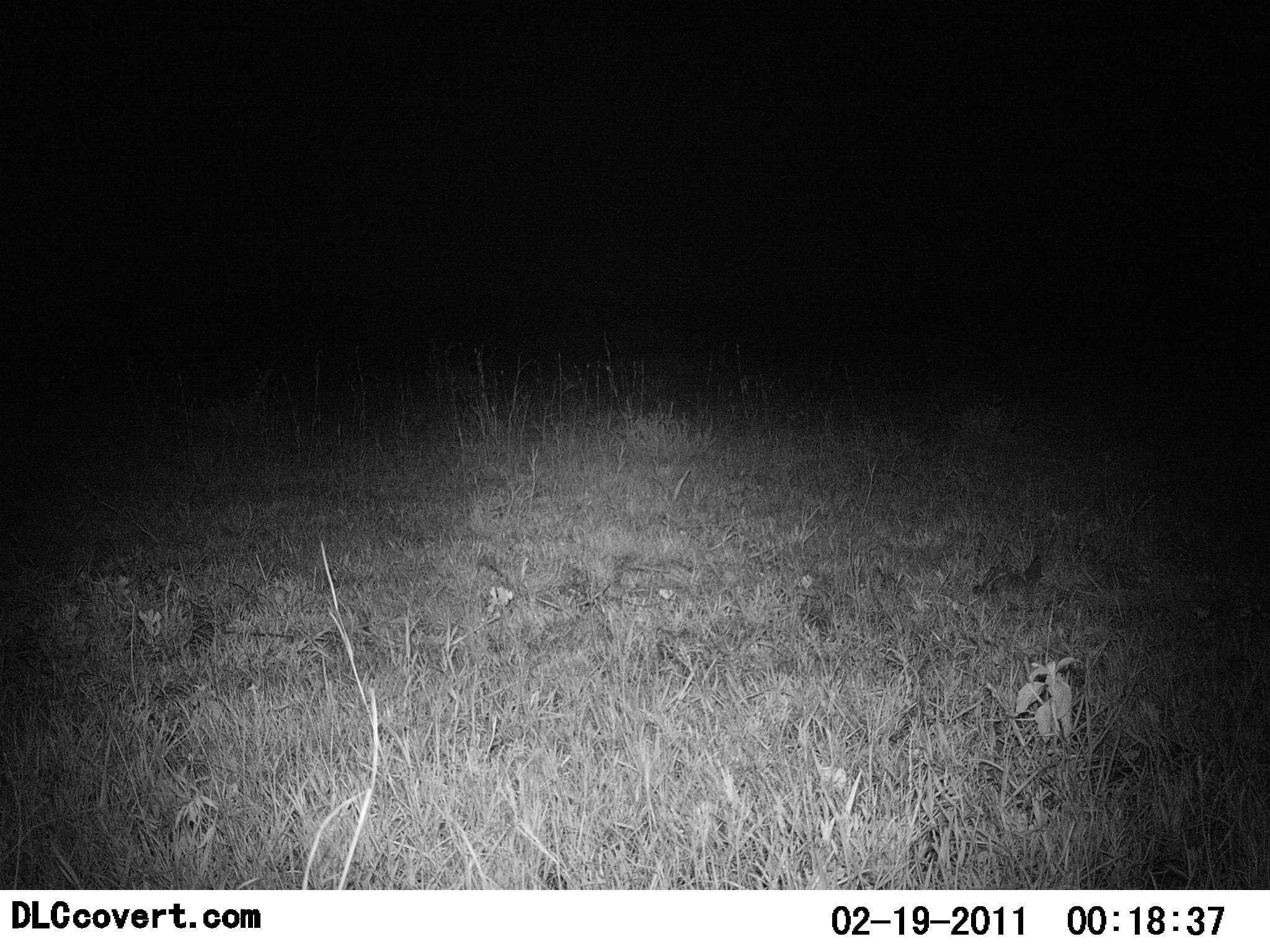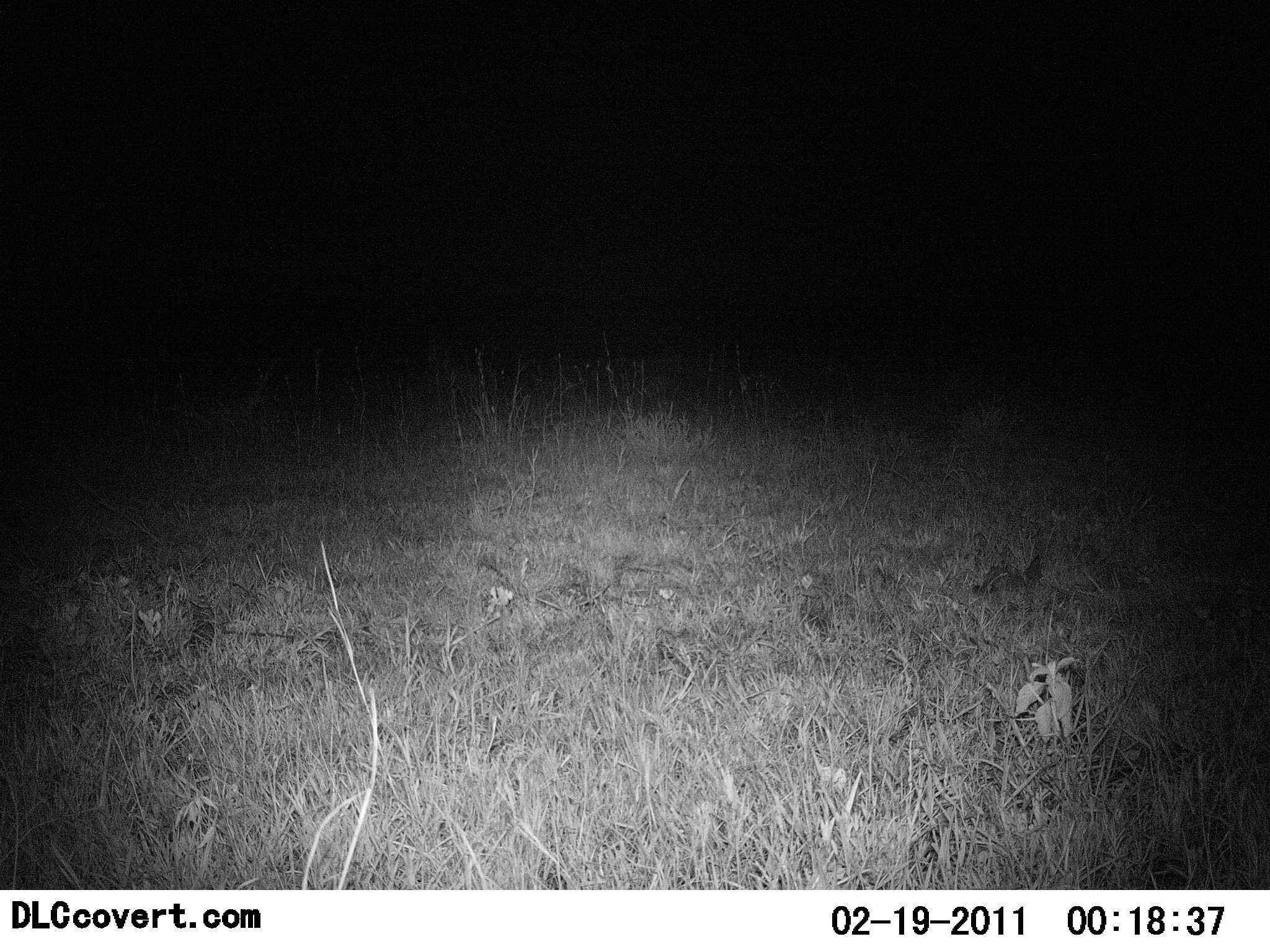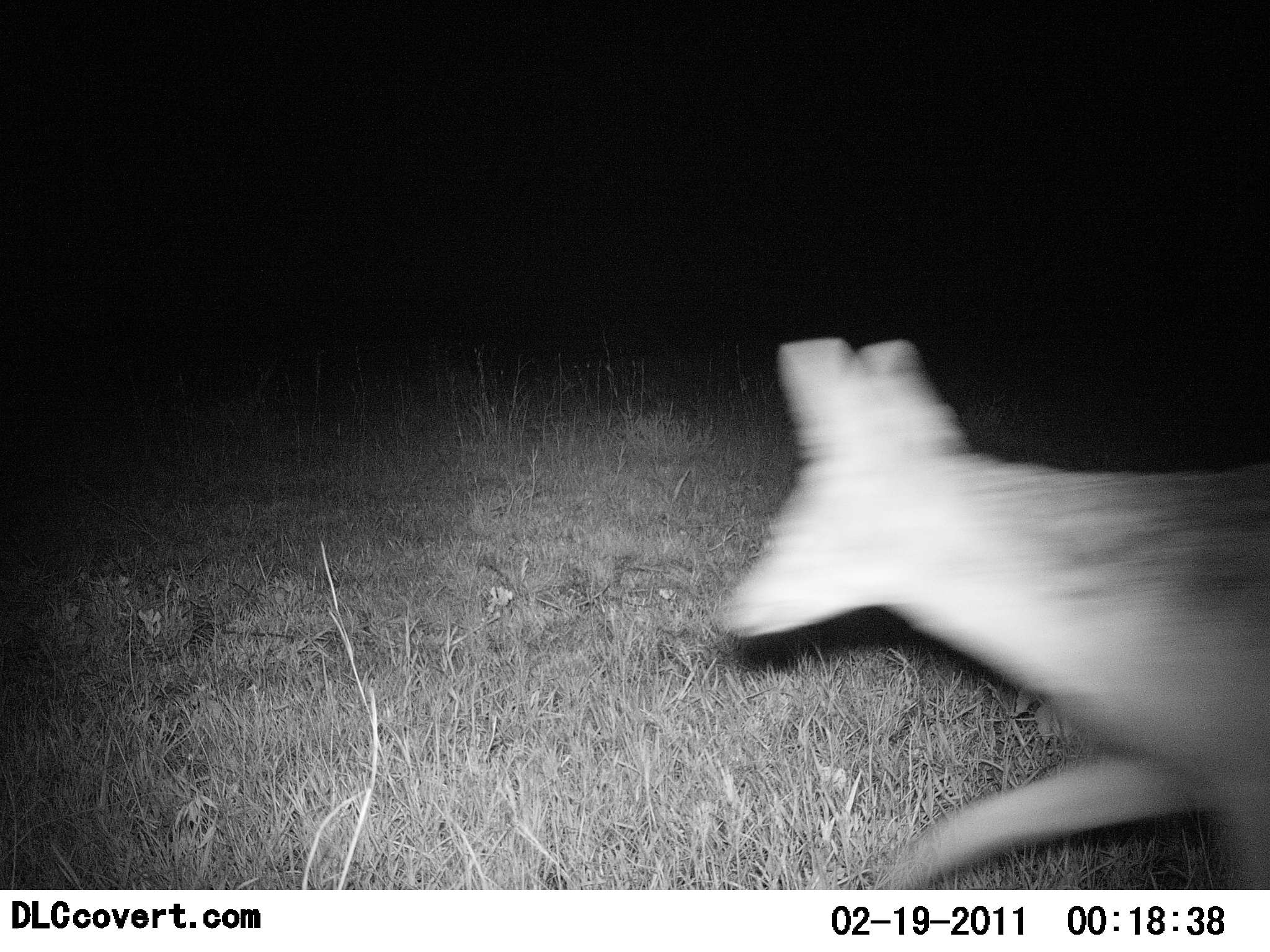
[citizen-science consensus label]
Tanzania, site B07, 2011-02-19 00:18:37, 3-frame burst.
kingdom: Animalia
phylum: Chordata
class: Mammalia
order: Carnivora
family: Canidae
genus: Lupulella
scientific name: Lupulella mesomelas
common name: black-backed jackal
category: jackal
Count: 1.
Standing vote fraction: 11%.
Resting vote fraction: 0%.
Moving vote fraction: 100%.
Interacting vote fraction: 0%.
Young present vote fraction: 0%.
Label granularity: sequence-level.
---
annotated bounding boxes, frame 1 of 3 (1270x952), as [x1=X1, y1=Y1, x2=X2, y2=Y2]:
animal: [x1=968, y1=547, x2=1053, y2=630]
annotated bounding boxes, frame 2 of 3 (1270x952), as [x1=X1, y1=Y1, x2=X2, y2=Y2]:
animal: [x1=970, y1=548, x2=1047, y2=621]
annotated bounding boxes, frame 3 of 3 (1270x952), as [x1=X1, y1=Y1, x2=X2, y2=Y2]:
animal: [x1=713, y1=336, x2=1270, y2=889]